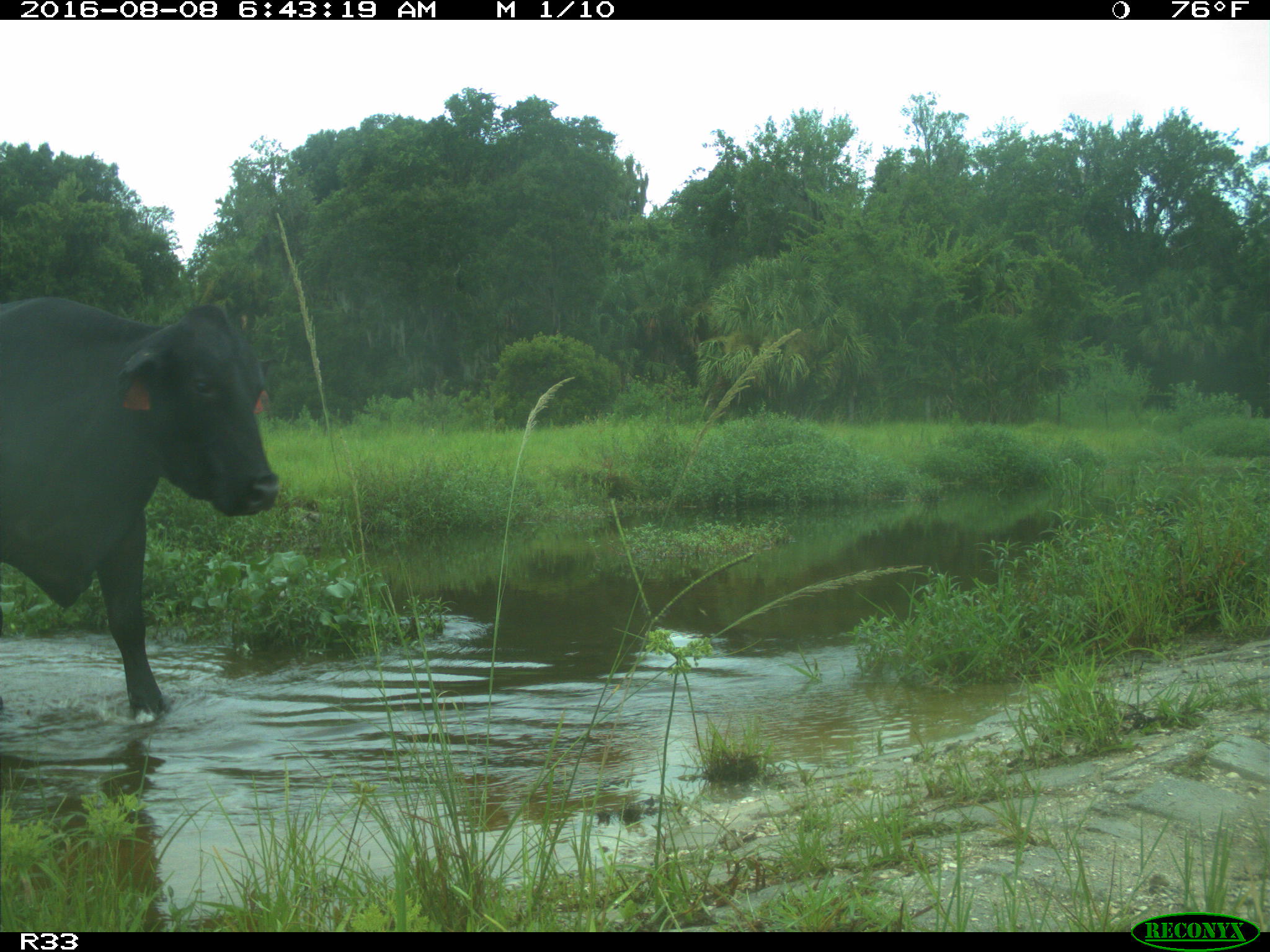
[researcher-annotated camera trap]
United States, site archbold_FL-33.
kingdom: Animalia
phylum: Chordata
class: Mammalia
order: Artiodactyla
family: Bovidae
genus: Bos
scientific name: Bos taurus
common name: domestic cow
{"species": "Bos taurus (domestic cow)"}